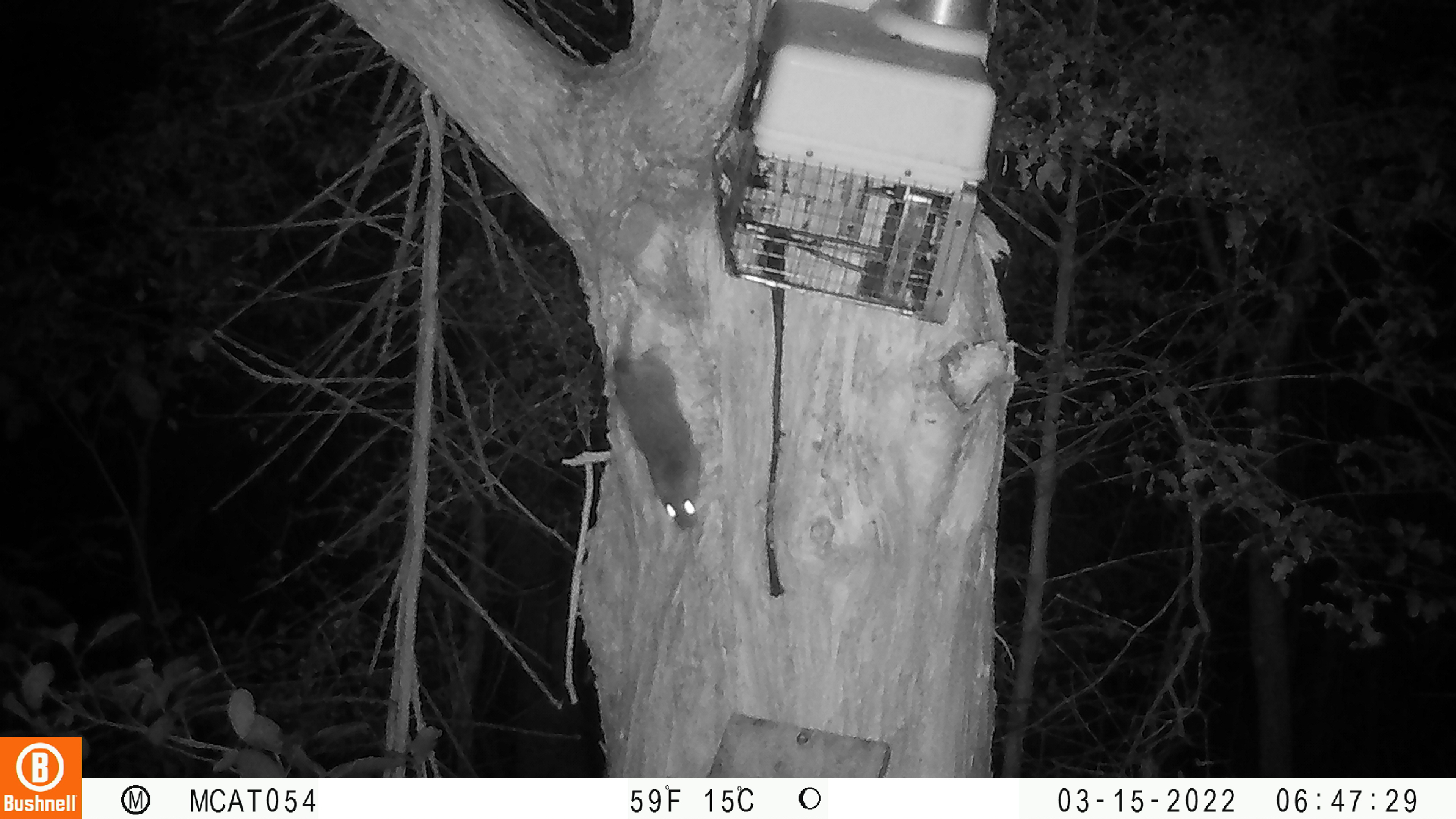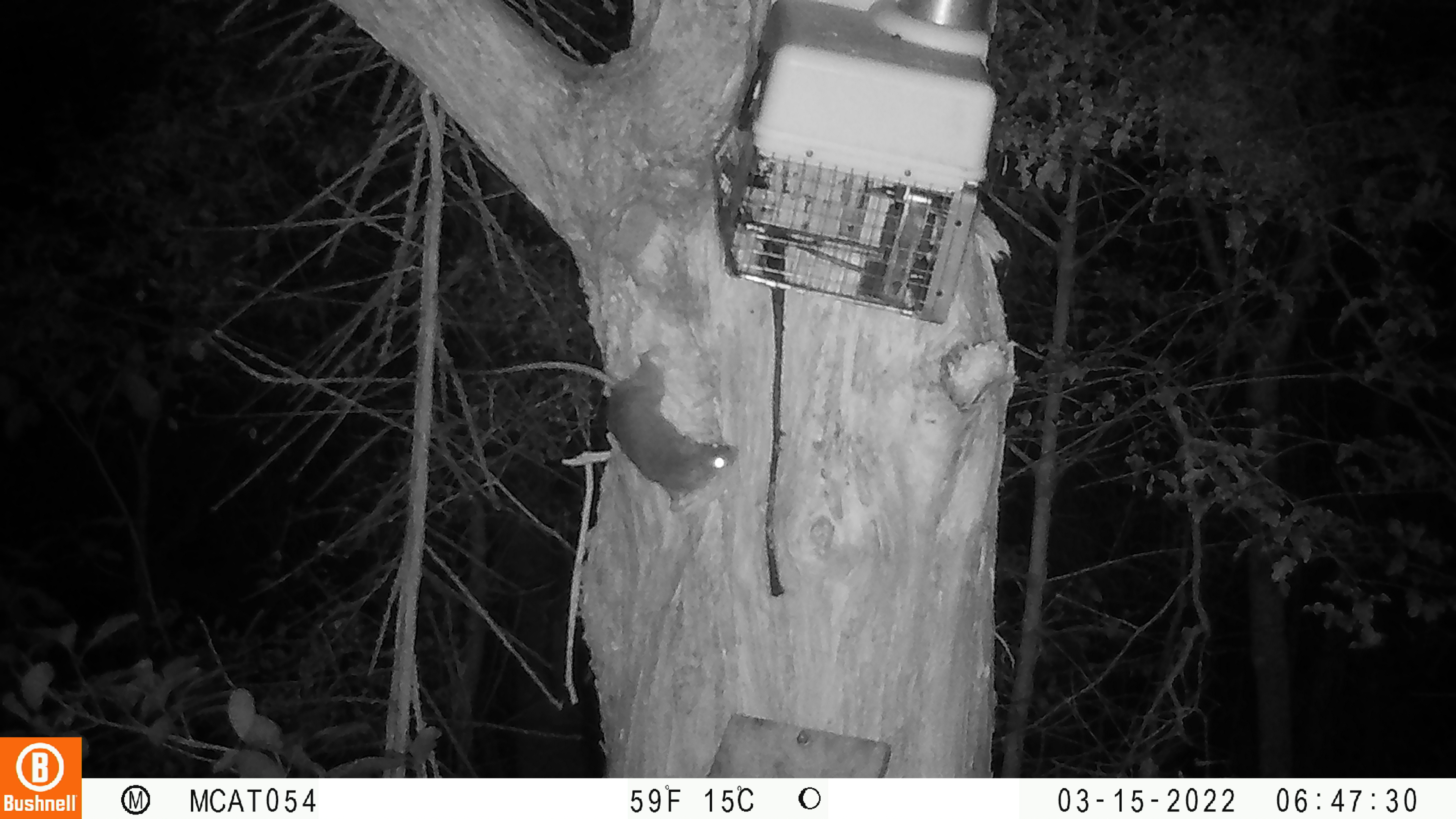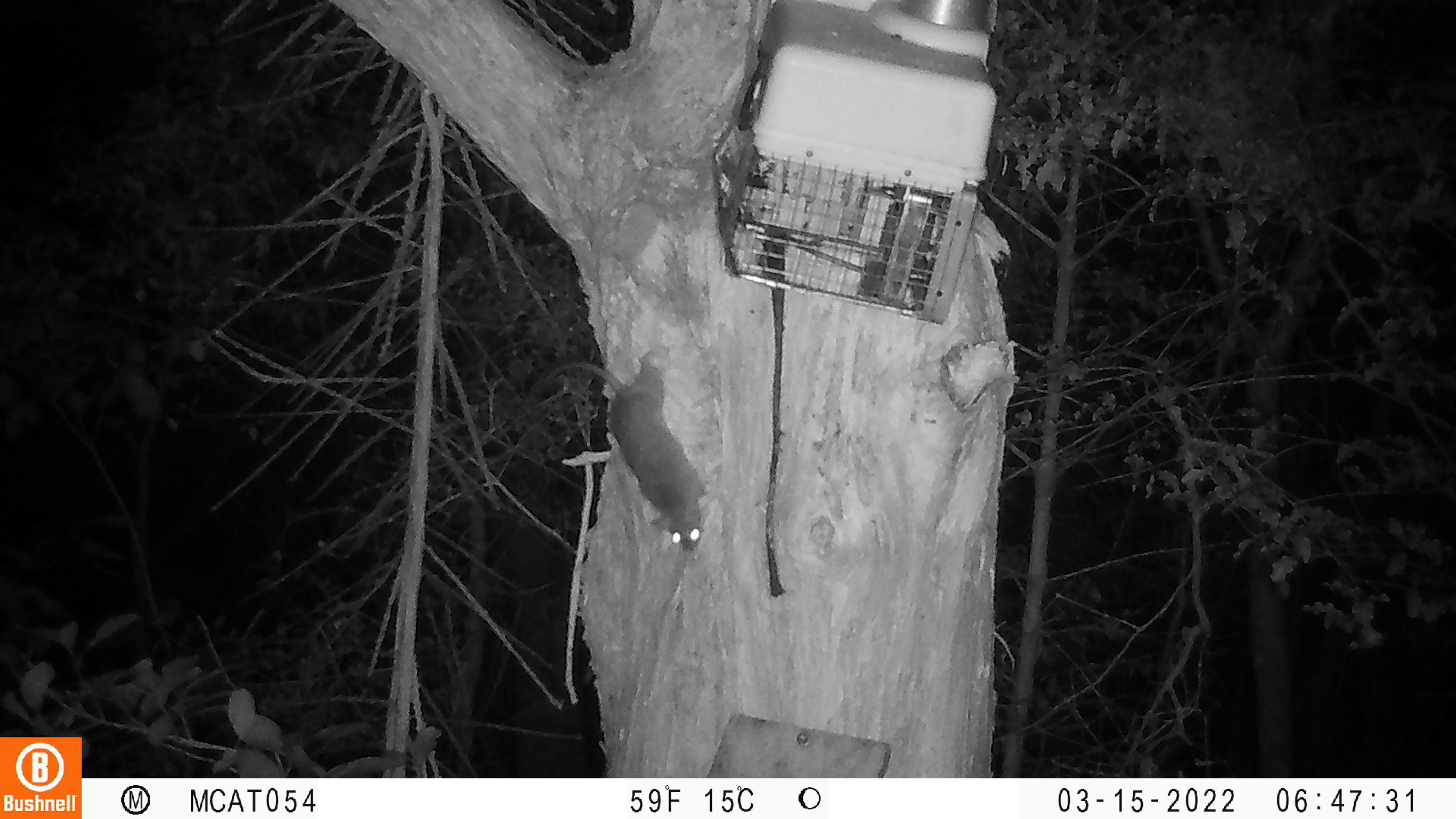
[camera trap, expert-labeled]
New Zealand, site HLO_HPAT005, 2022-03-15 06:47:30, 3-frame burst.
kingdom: Animalia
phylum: Chordata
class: Mammalia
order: Rodentia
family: Muridae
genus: Rattus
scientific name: Rattus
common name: rat